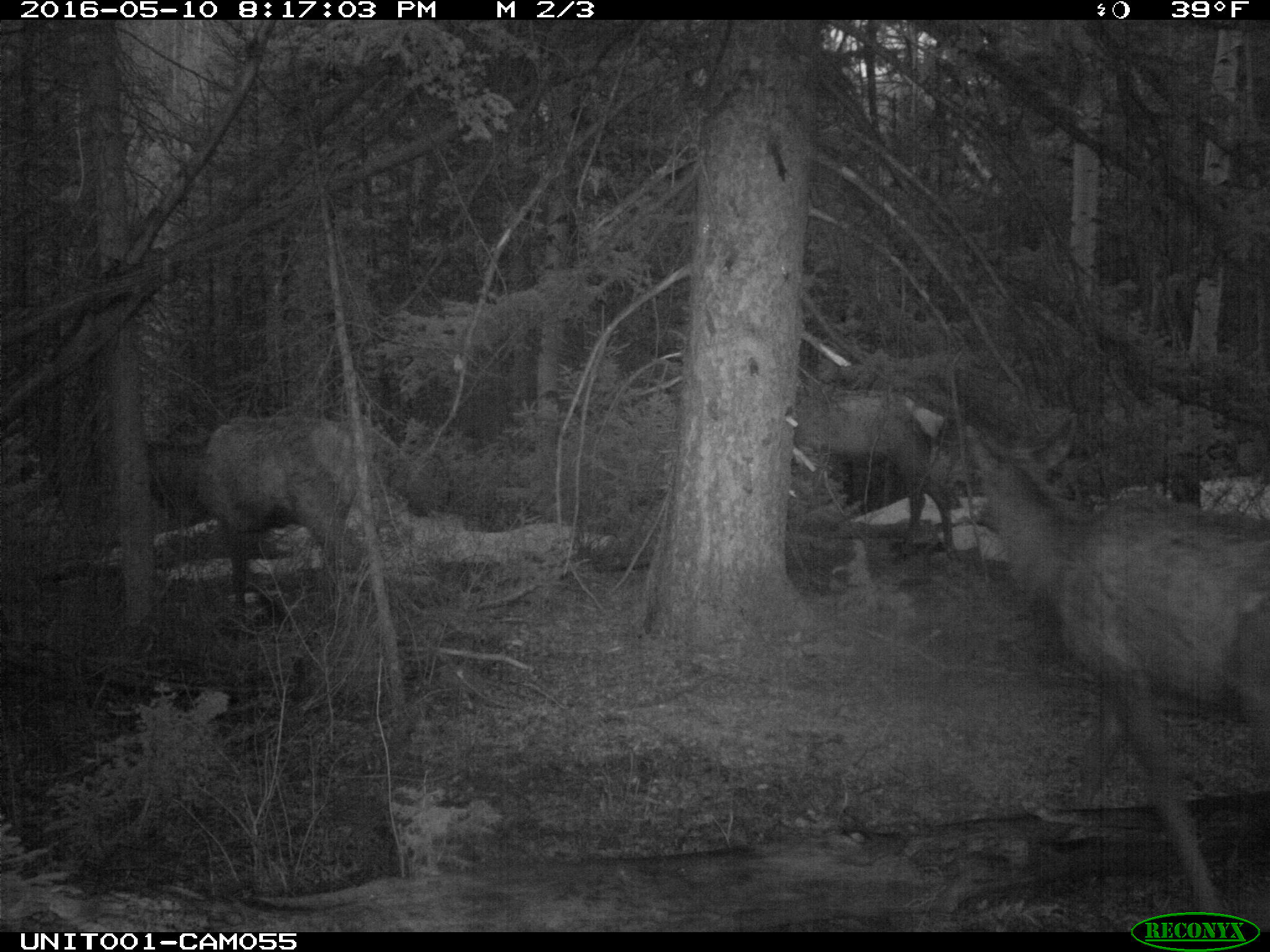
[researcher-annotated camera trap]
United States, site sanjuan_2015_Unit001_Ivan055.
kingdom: Animalia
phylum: Chordata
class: Mammalia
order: Artiodactyla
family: Cervidae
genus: Cervus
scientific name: Cervus elaphus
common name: red deer